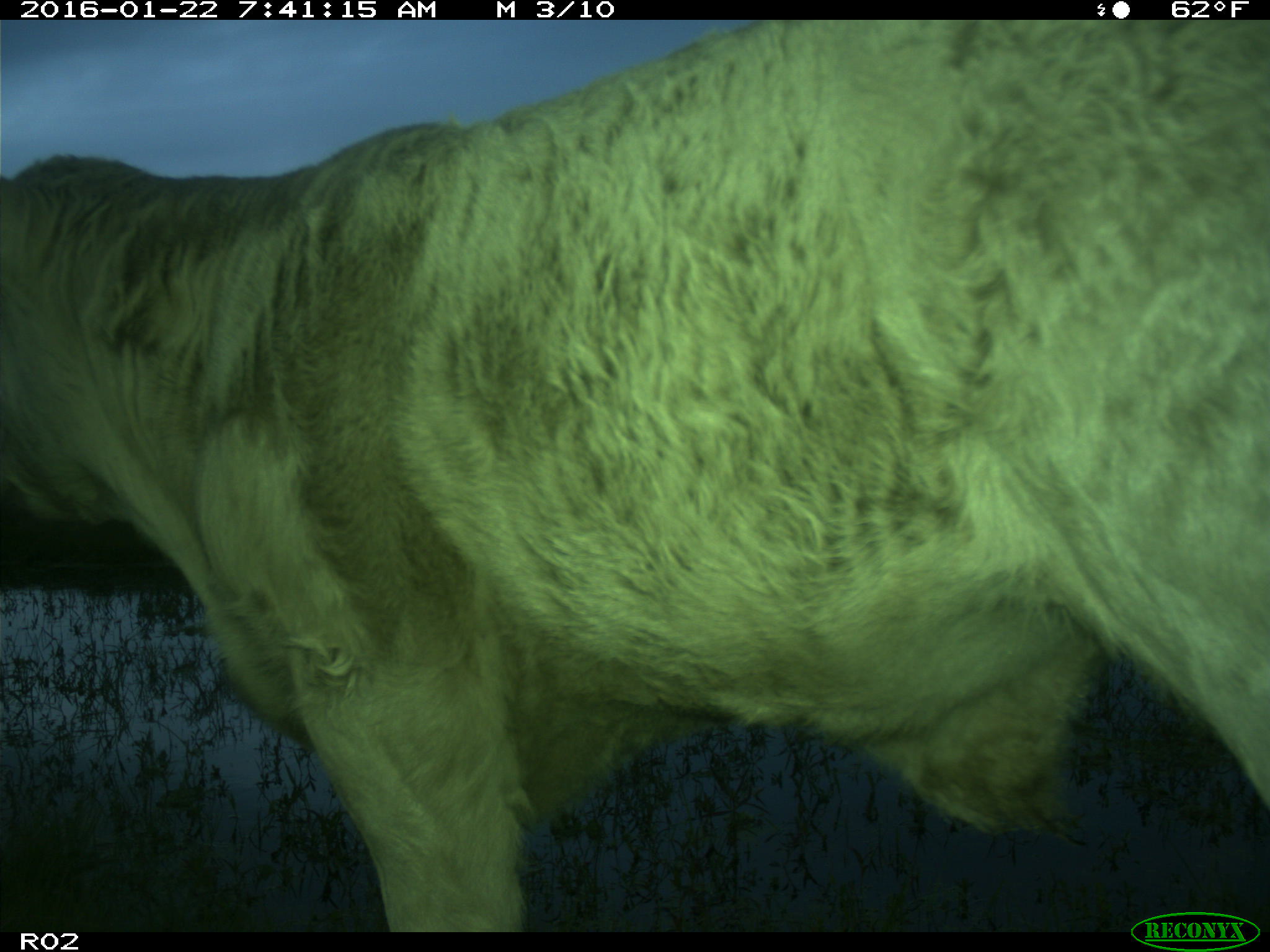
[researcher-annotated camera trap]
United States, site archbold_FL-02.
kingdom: Animalia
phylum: Chordata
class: Mammalia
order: Artiodactyla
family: Bovidae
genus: Bos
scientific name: Bos taurus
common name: domestic cow